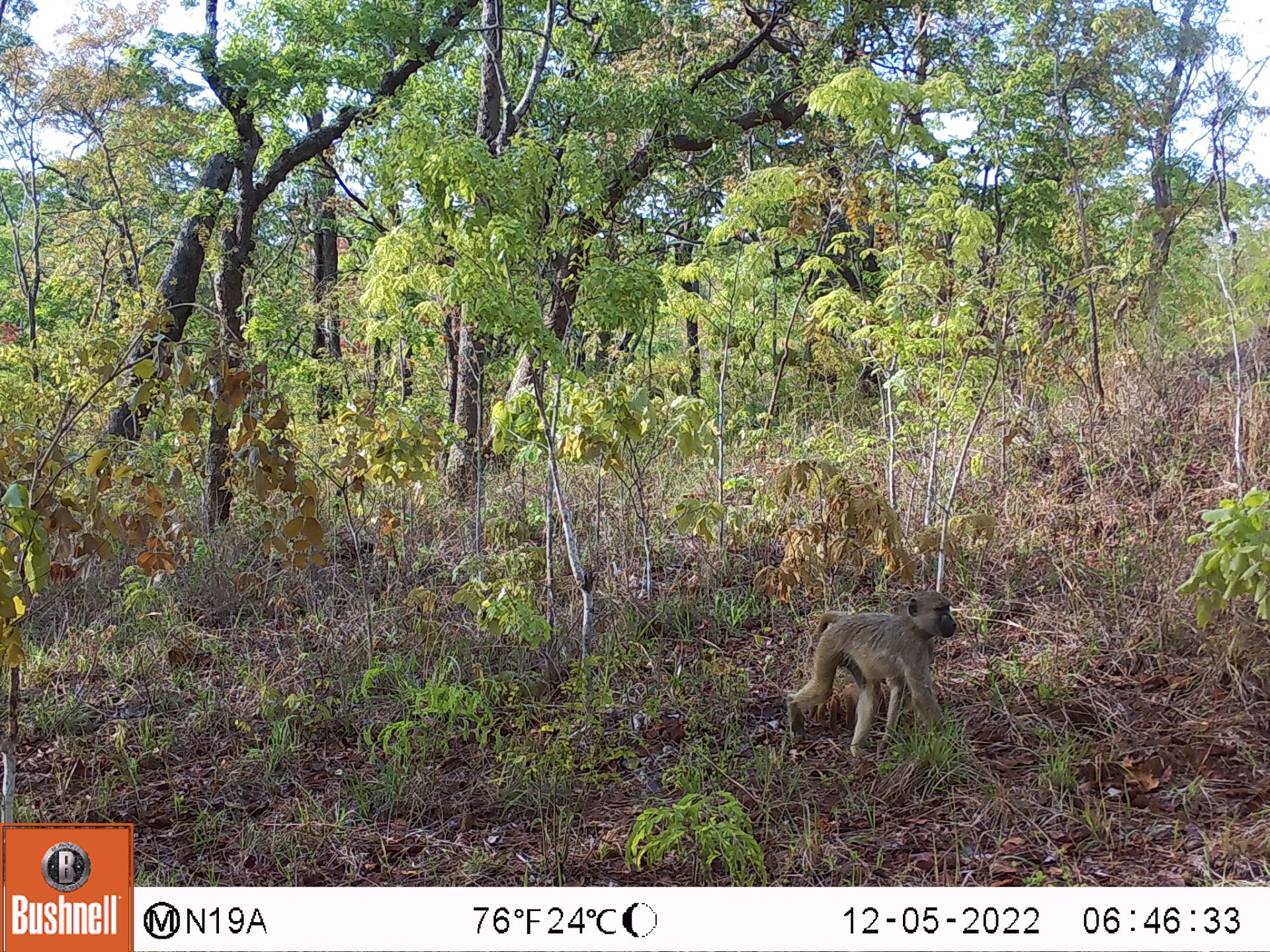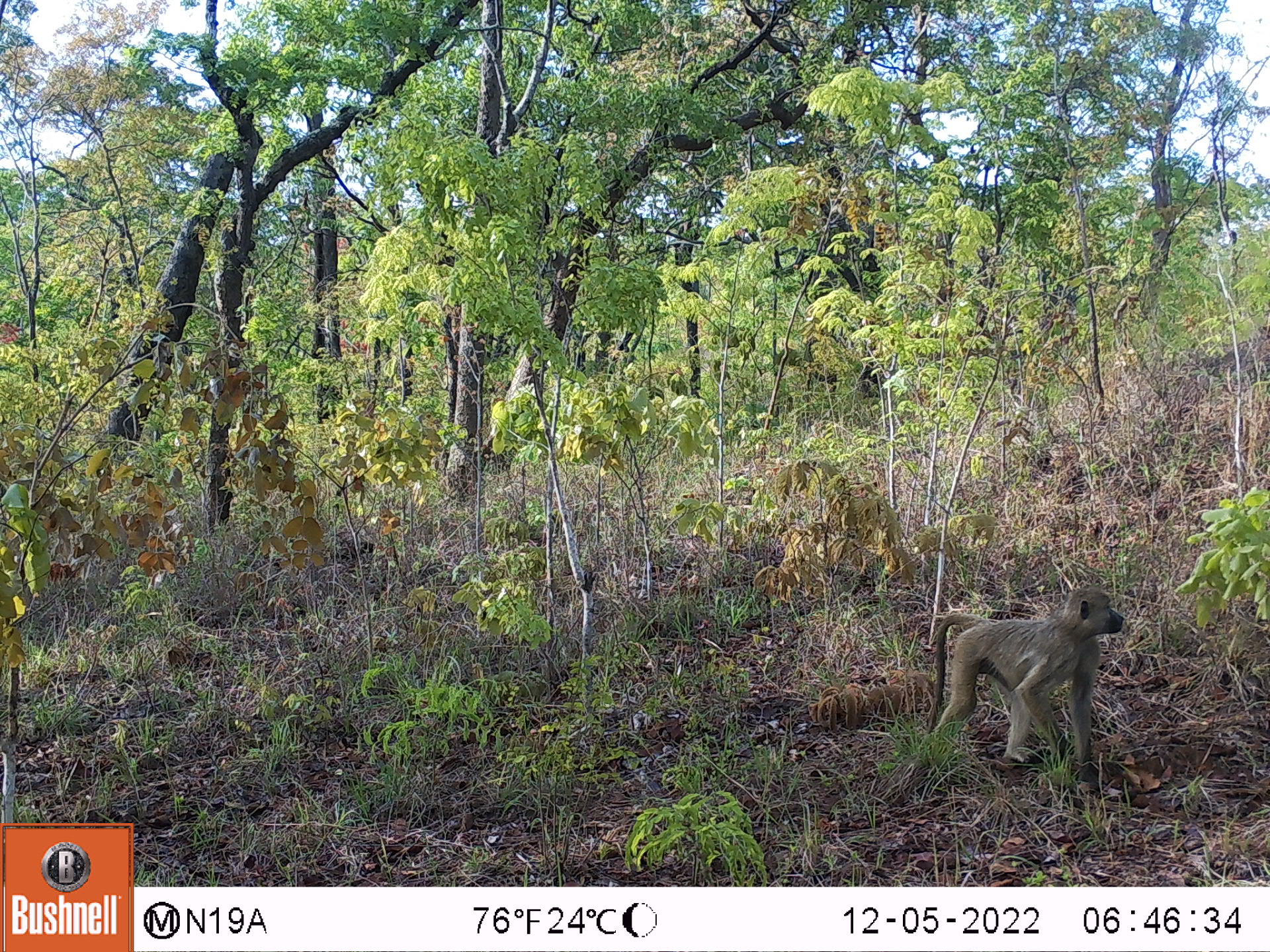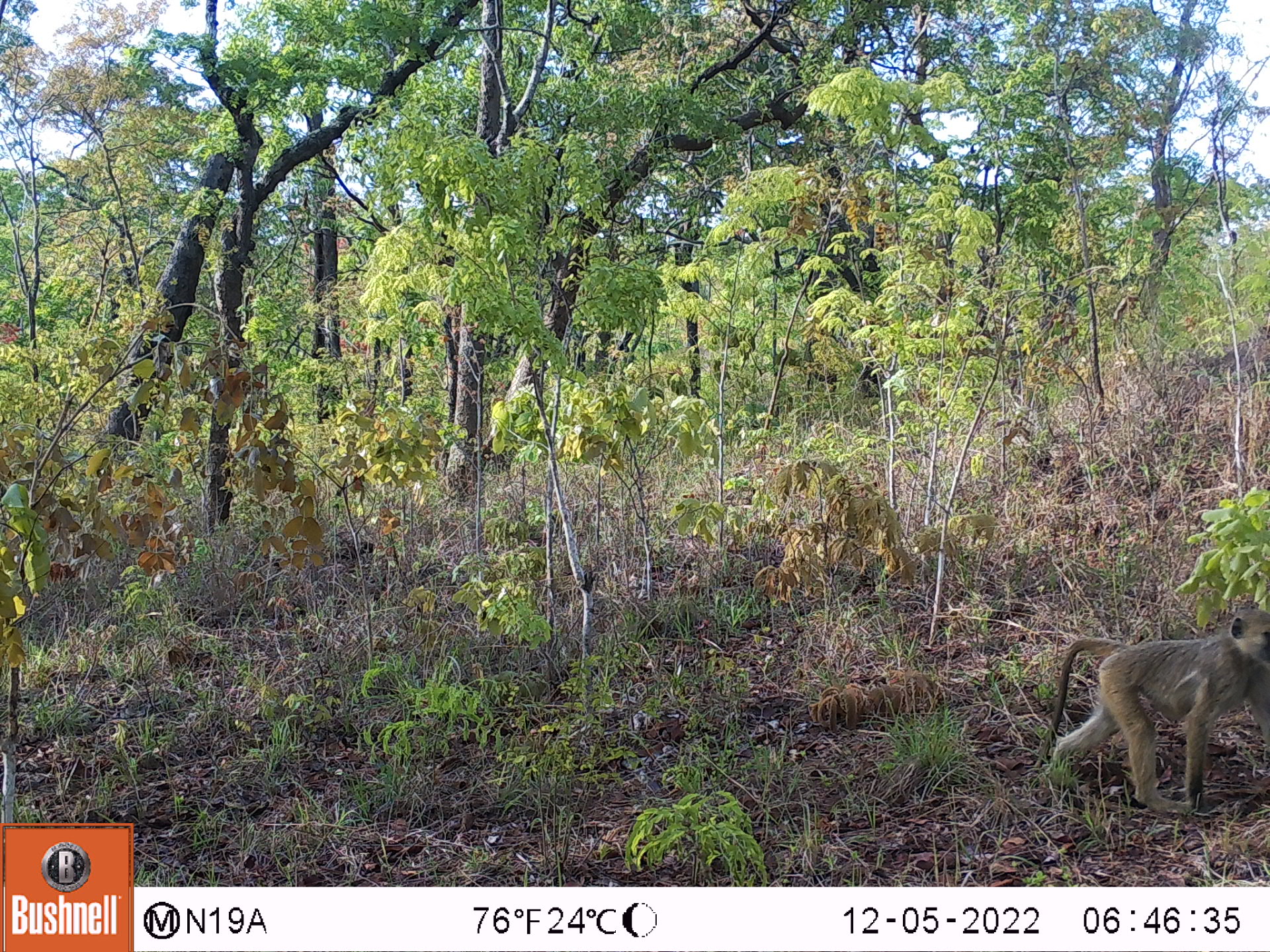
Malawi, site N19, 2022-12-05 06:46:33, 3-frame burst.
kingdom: Animalia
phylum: Chordata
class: Mammalia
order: Primates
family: Cercopithecidae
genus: Papio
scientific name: Papio cynocephalus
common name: yellow baboon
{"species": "yellow baboon (Papio cynocephalus)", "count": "1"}